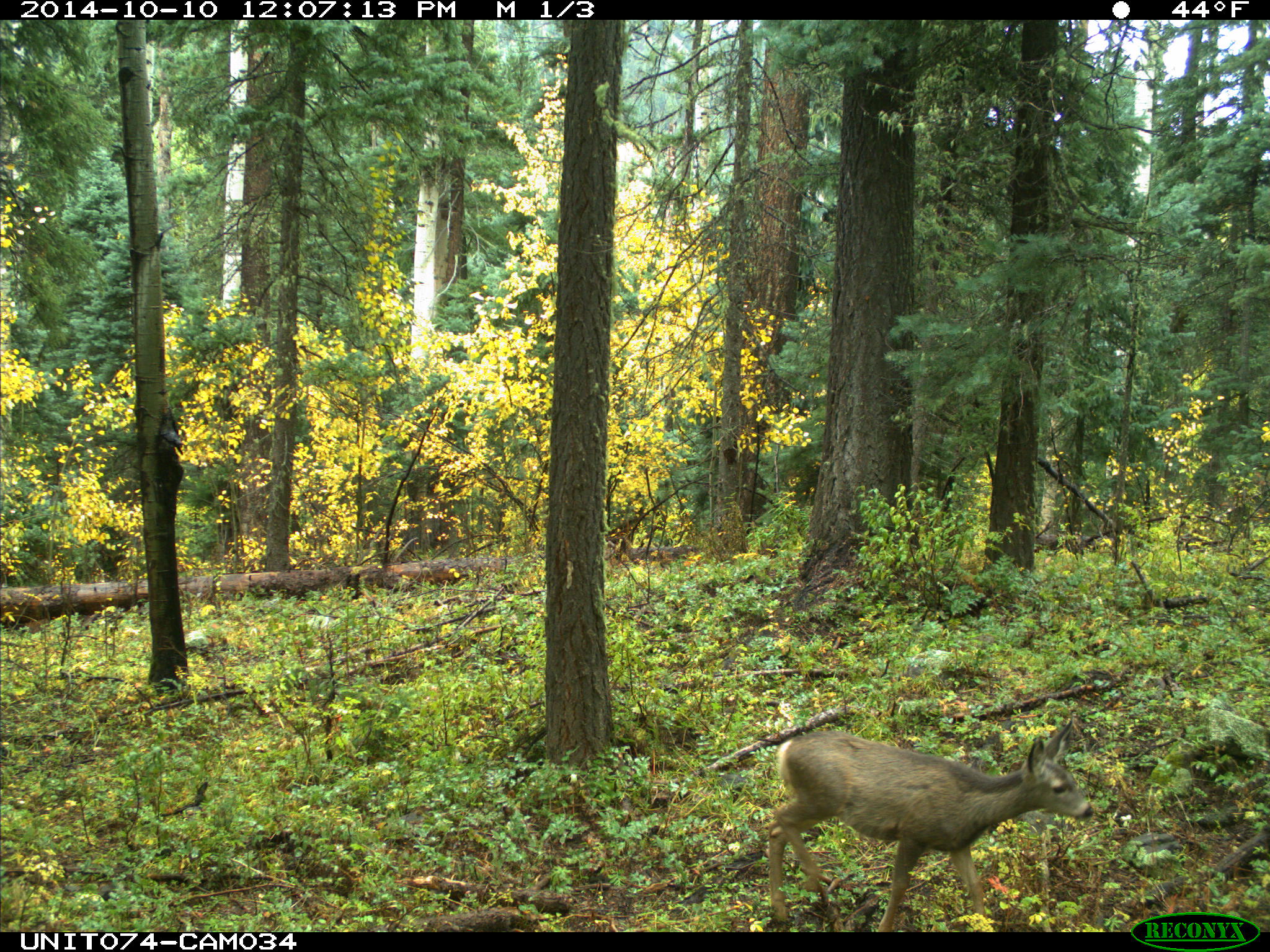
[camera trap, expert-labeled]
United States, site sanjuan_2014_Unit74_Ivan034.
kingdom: Animalia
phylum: Chordata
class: Mammalia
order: Artiodactyla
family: Cervidae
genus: Odocoileus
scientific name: Odocoileus hemionus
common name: mule deer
Odocoileus hemionus (mule deer).